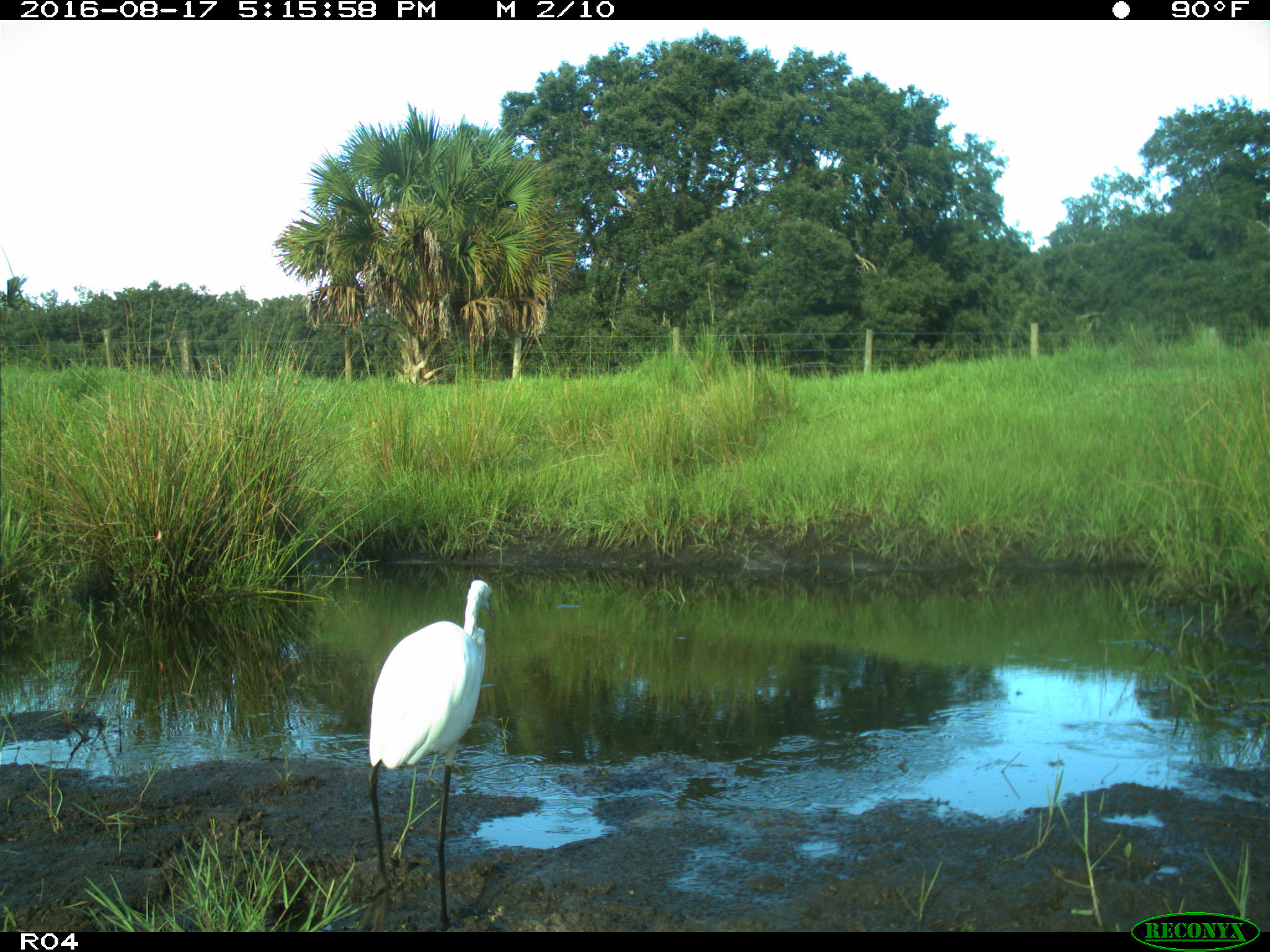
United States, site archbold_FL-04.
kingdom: Animalia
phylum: Chordata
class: Aves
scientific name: Aves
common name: birds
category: unidentified bird